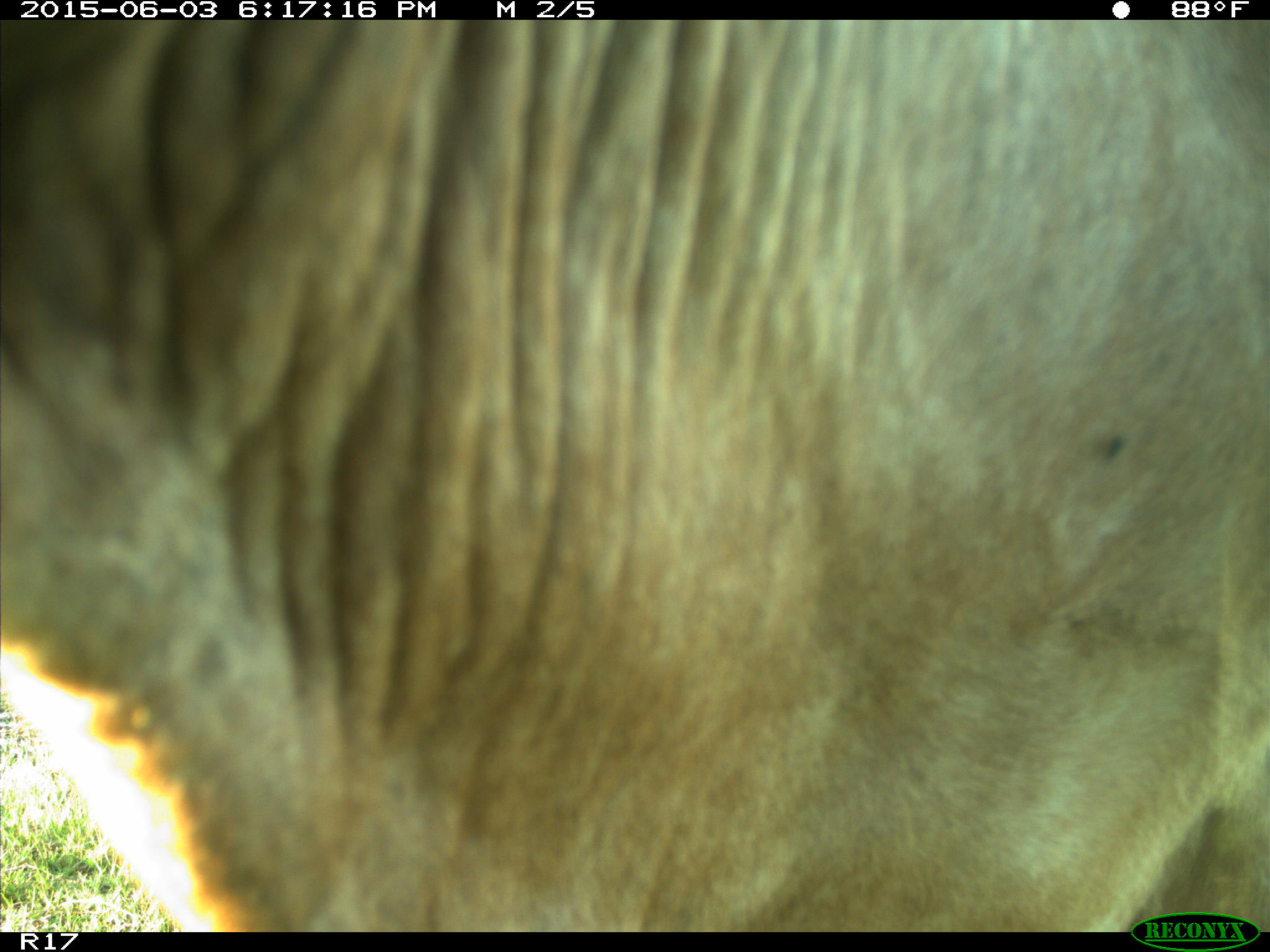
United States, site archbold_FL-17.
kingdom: Animalia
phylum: Chordata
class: Mammalia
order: Artiodactyla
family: Bovidae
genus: Bos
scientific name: Bos taurus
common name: domestic cow